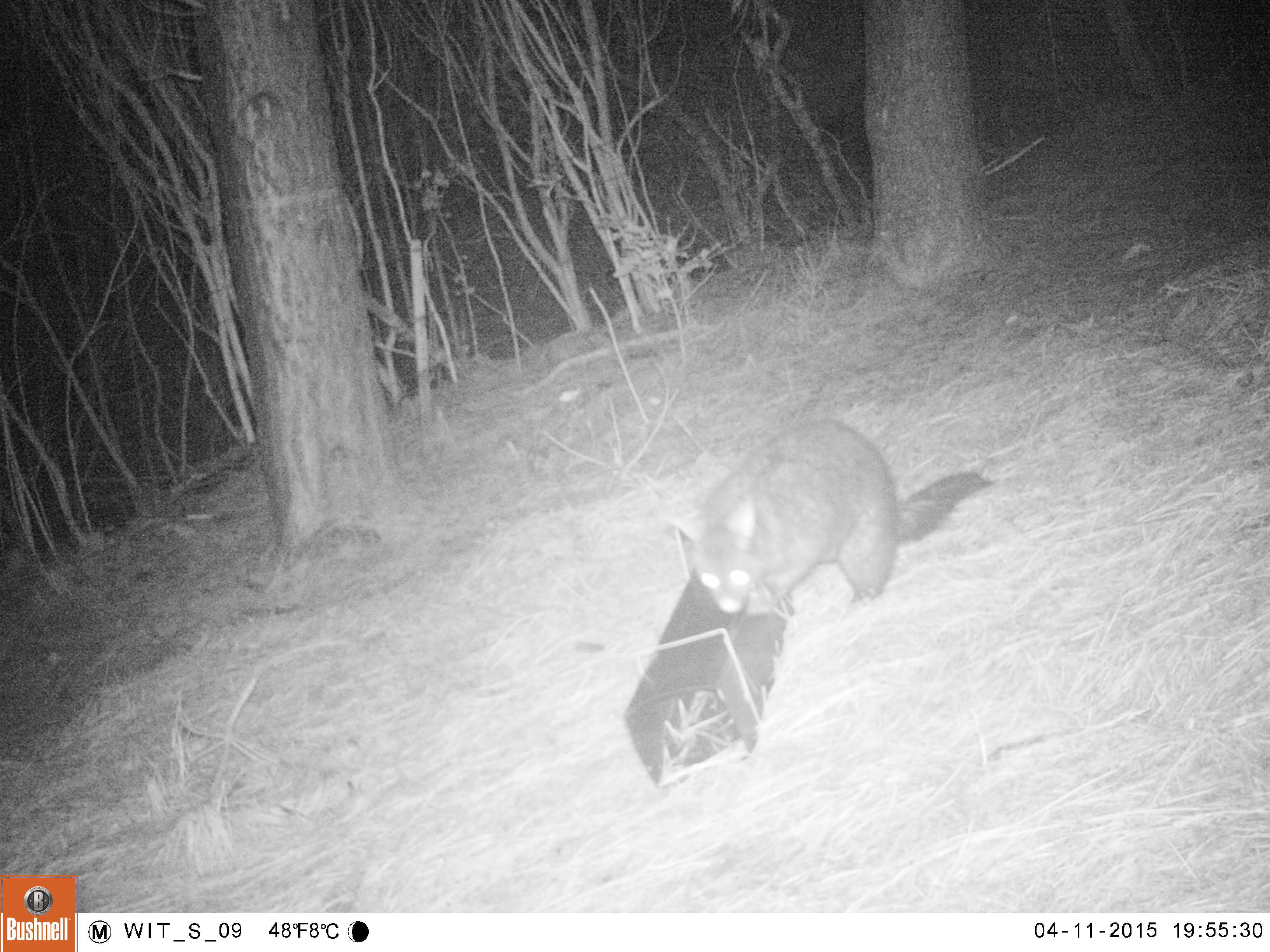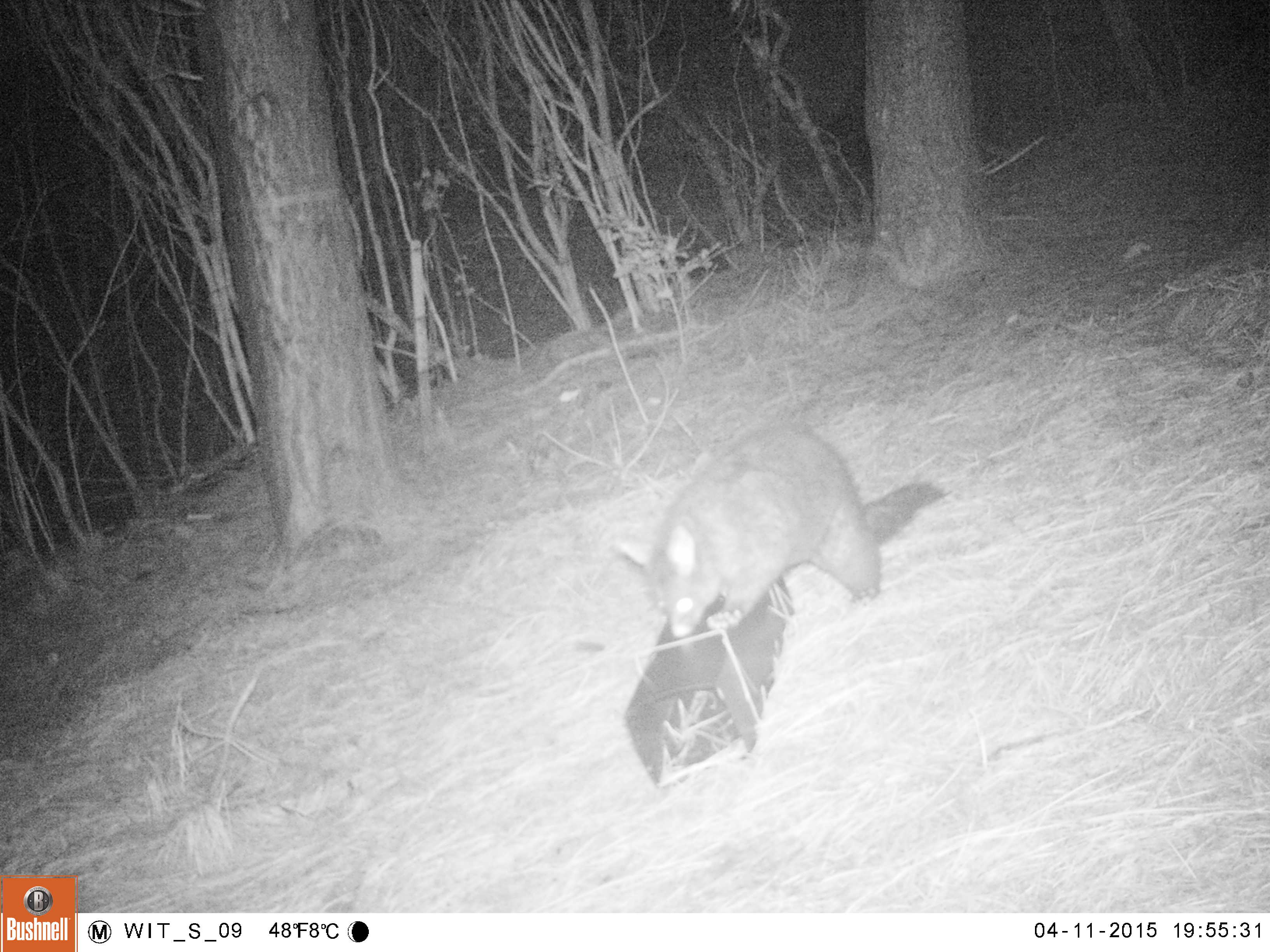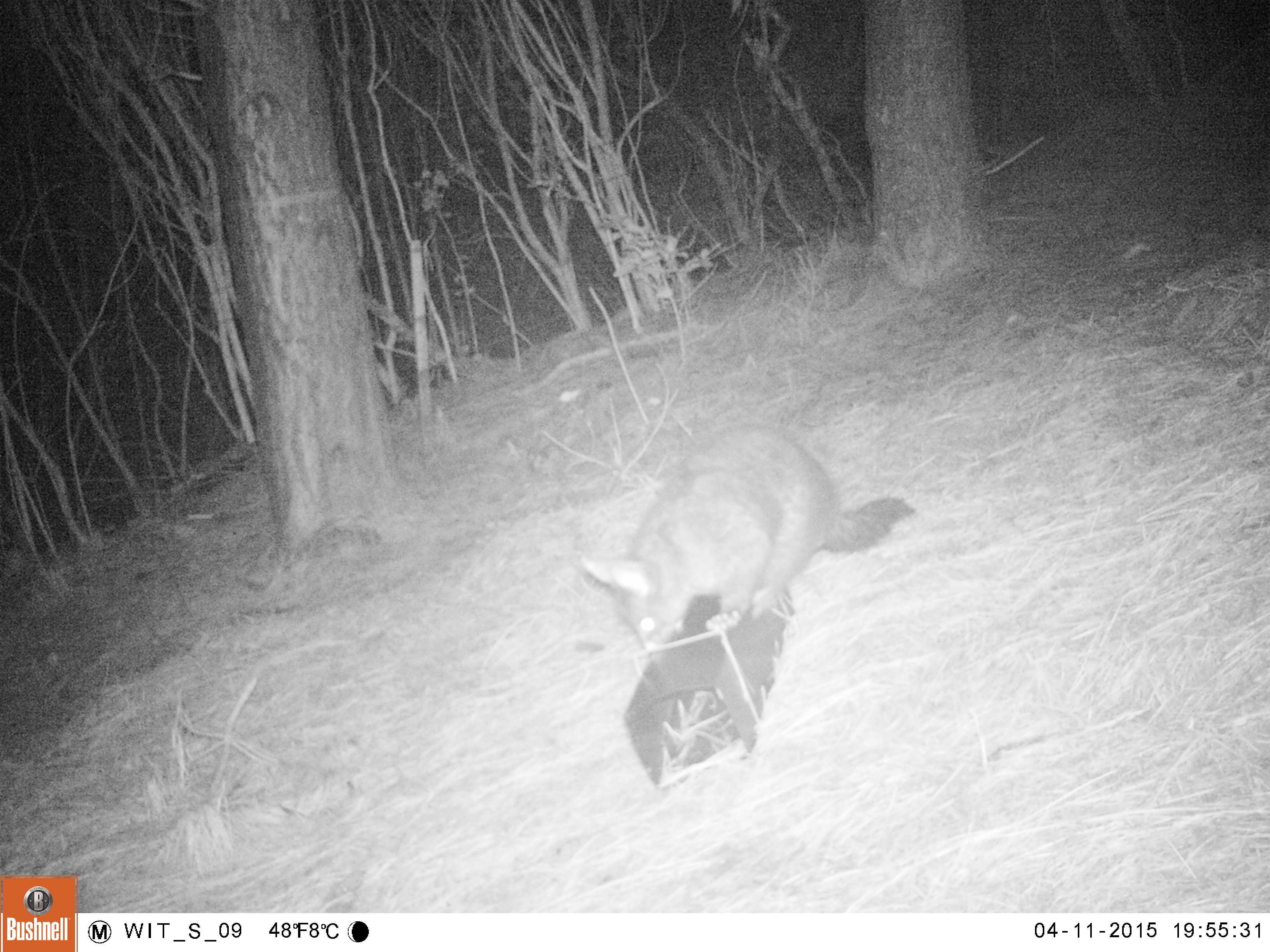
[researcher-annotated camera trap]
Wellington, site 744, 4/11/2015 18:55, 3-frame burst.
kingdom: Animalia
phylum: Chordata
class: Mammalia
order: Didelphimorphia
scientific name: Didelphimorphia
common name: possum